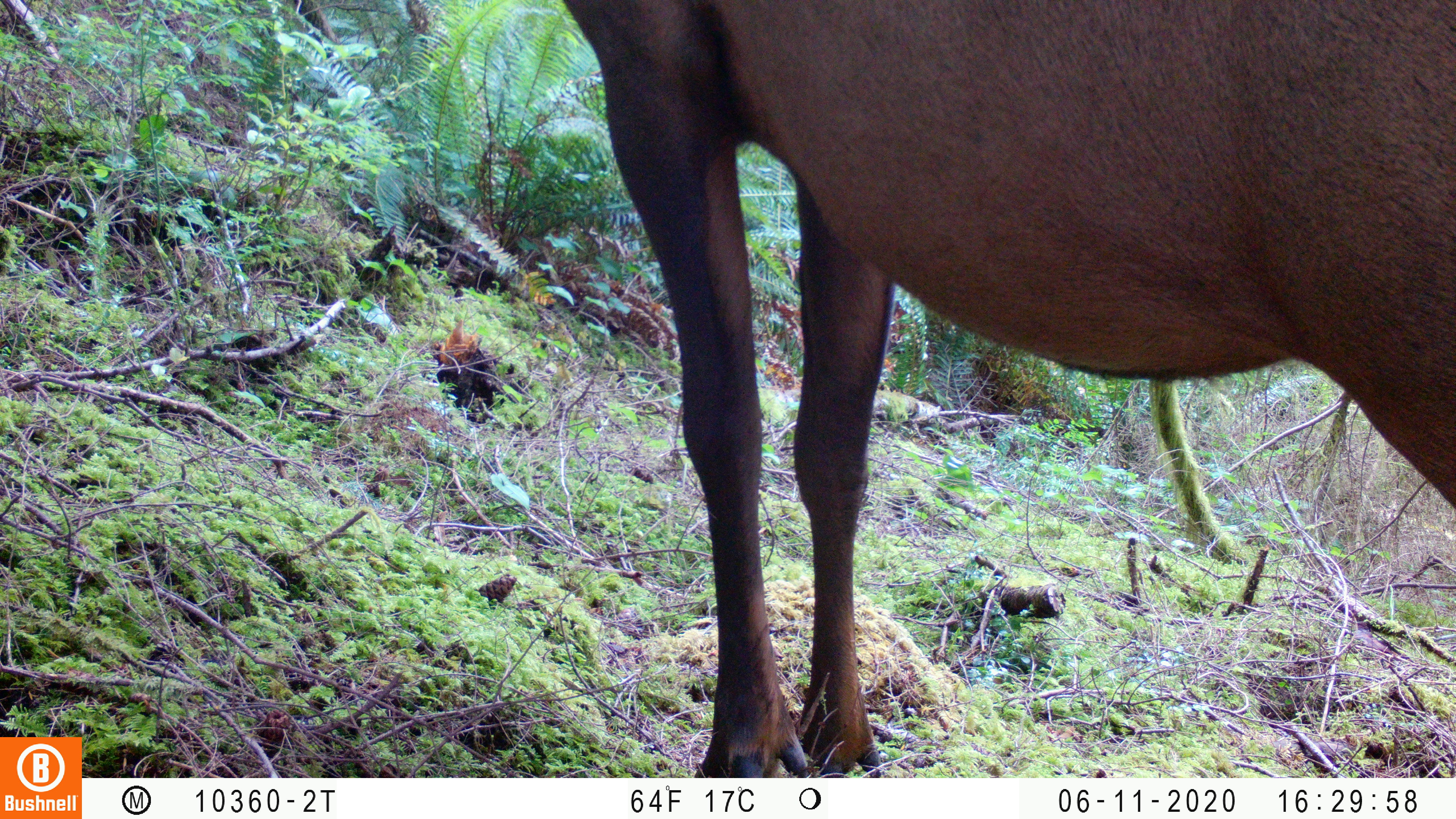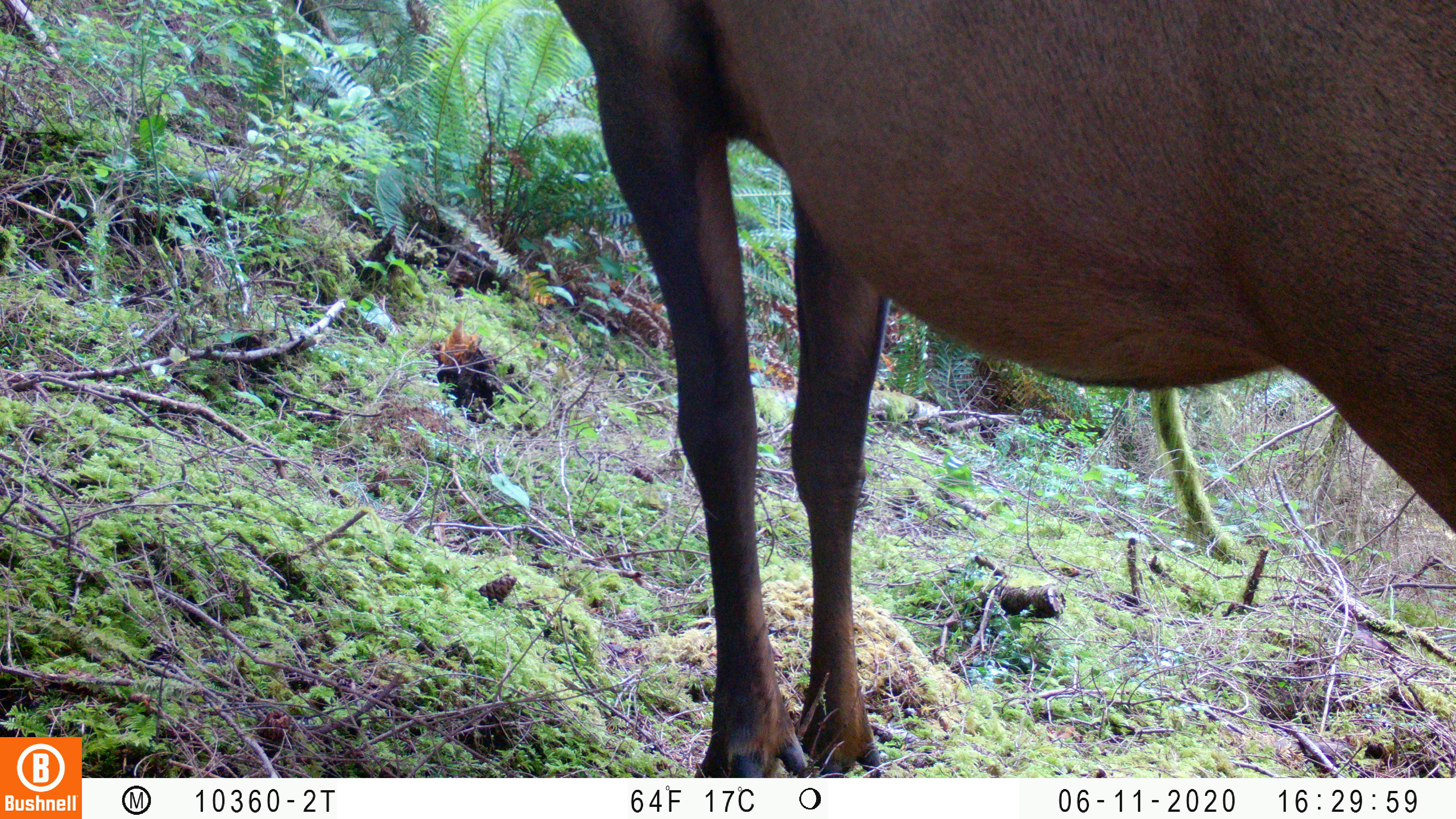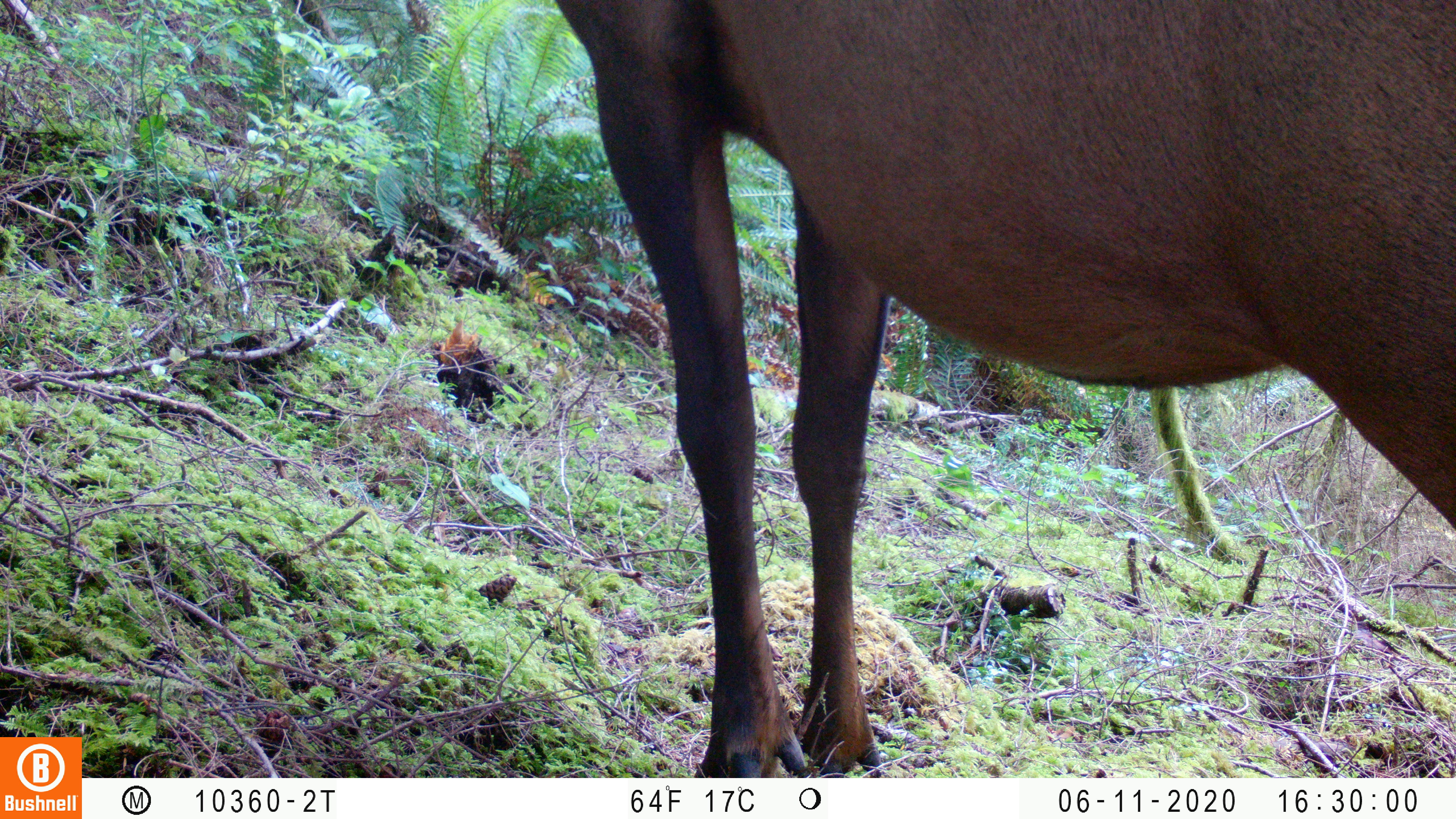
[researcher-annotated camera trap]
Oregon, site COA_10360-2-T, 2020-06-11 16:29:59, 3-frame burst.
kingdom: Animalia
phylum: Chordata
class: Mammalia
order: Artiodactyla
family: Cervidae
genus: Cervus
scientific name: Cervus canadensis roosevelti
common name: roosevelt elk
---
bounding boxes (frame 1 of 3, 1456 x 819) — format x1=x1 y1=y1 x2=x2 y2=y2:
roosevelt elk: x1=558 y1=0 x2=1453 y2=763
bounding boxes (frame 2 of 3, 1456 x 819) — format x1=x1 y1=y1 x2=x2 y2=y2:
roosevelt elk: x1=556 y1=0 x2=1453 y2=766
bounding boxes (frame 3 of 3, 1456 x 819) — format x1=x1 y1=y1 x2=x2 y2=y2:
roosevelt elk: x1=552 y1=0 x2=1449 y2=770